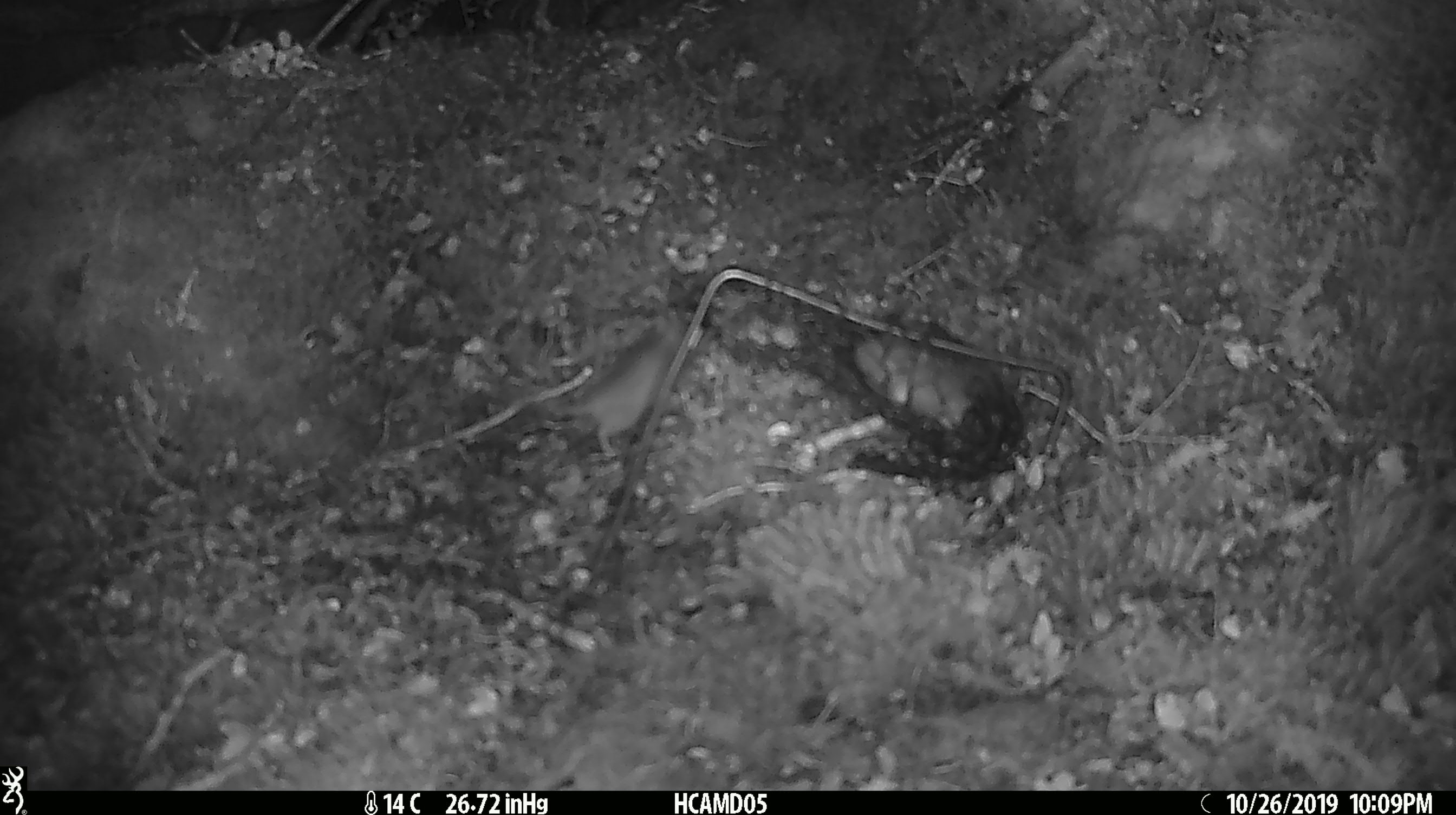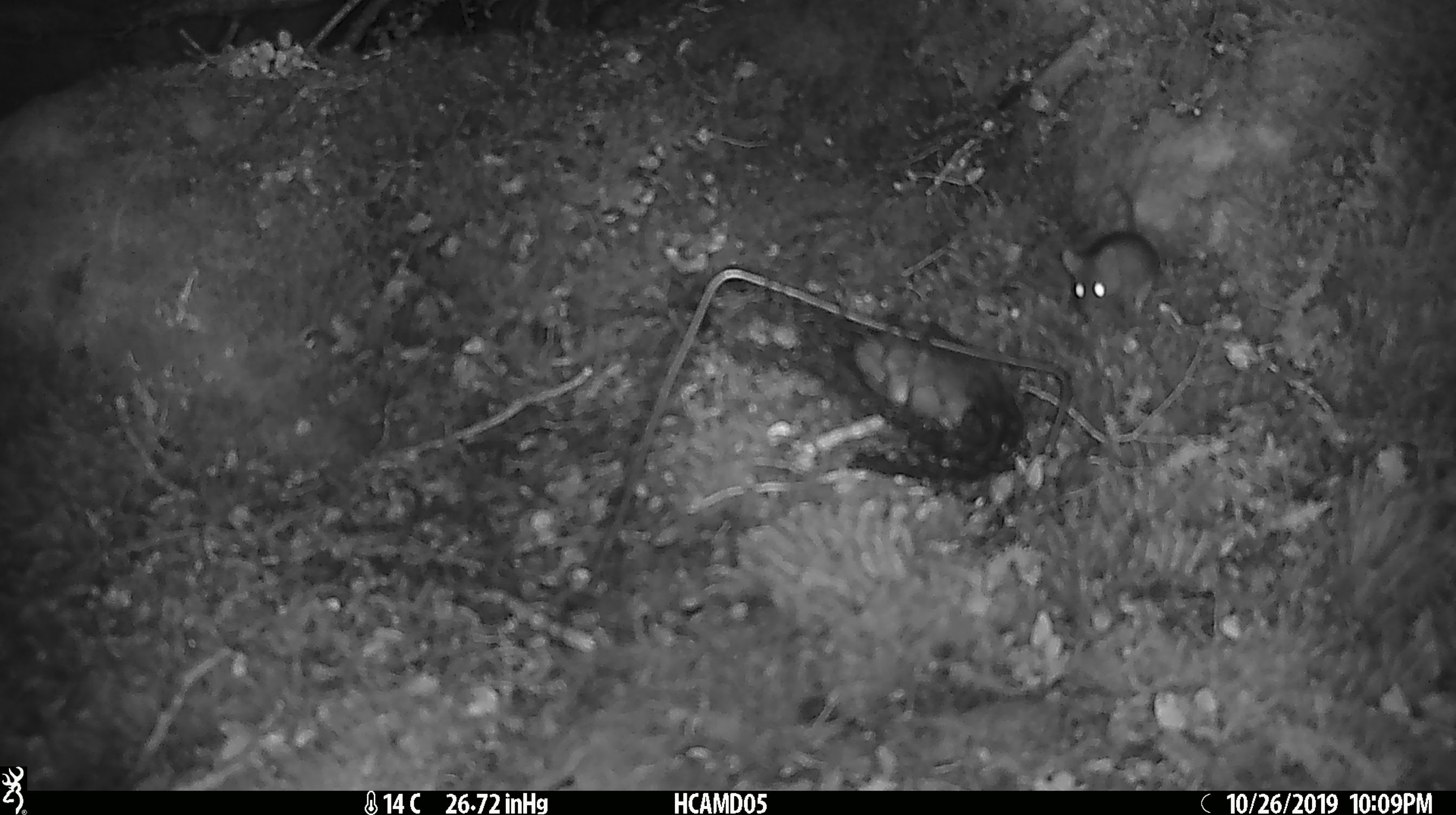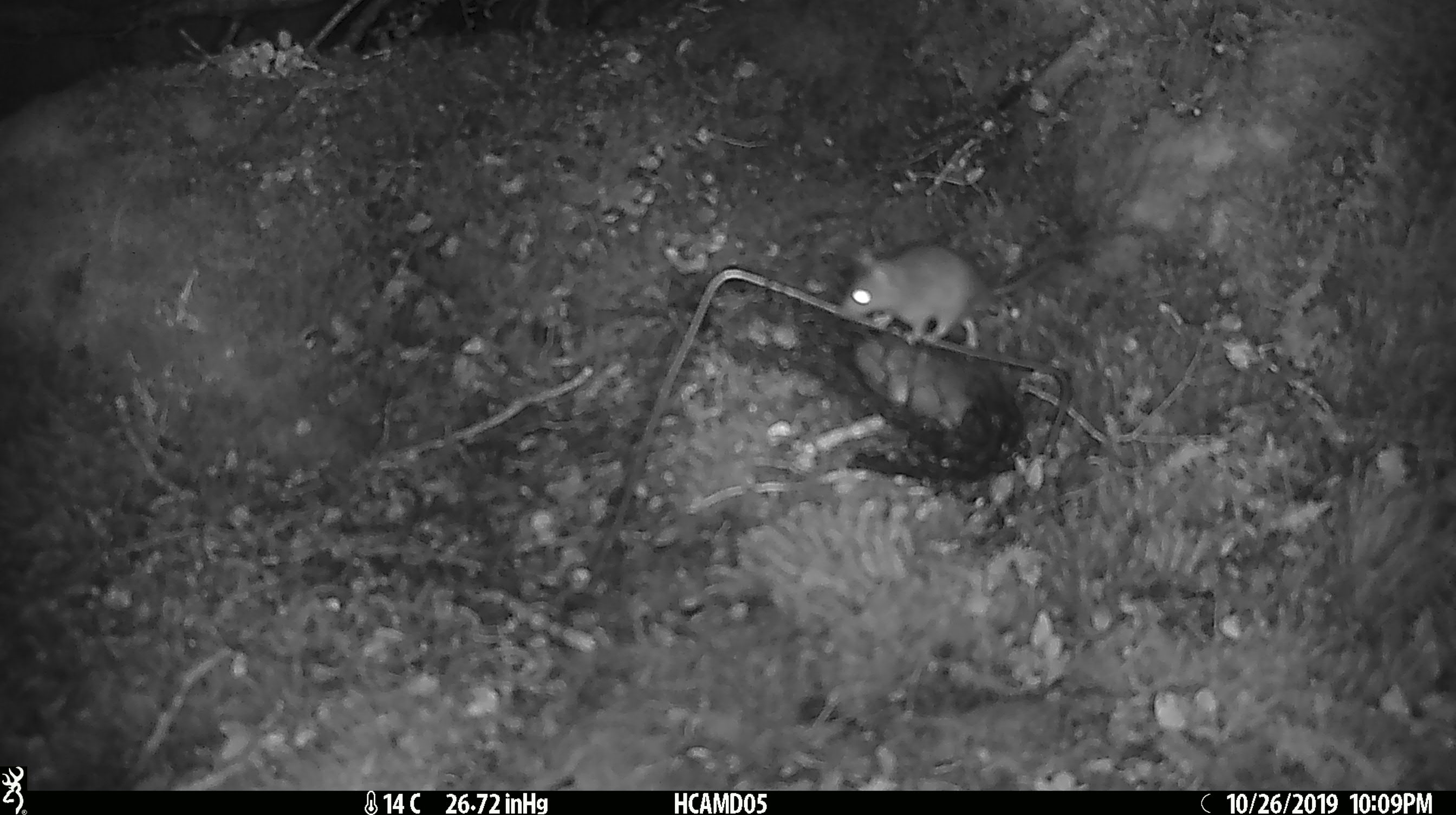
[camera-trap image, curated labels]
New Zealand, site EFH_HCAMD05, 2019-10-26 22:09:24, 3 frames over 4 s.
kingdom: Animalia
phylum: Chordata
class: Mammalia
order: Rodentia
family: Muridae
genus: Mus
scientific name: Mus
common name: mouse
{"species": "mouse (Mus)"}